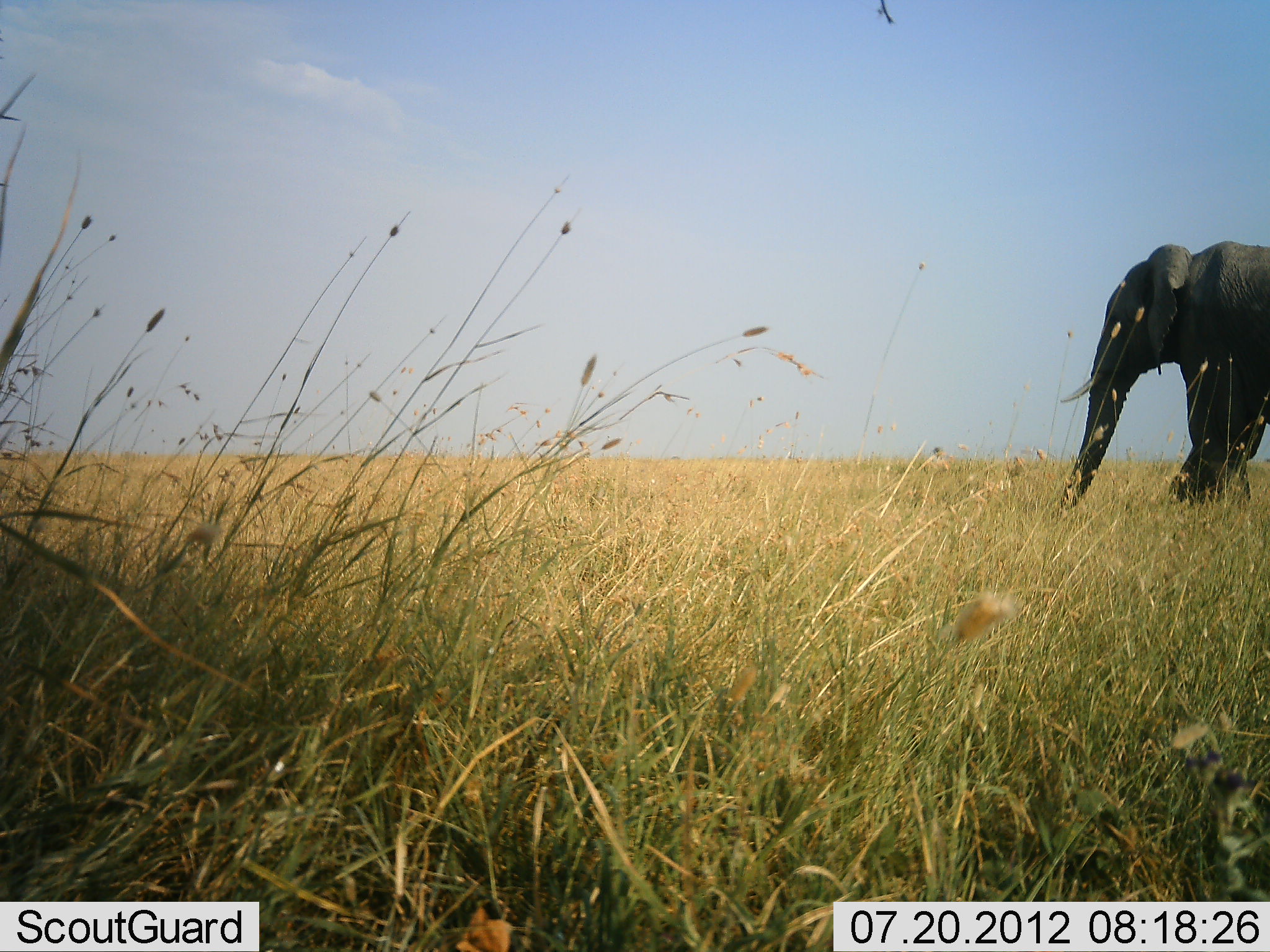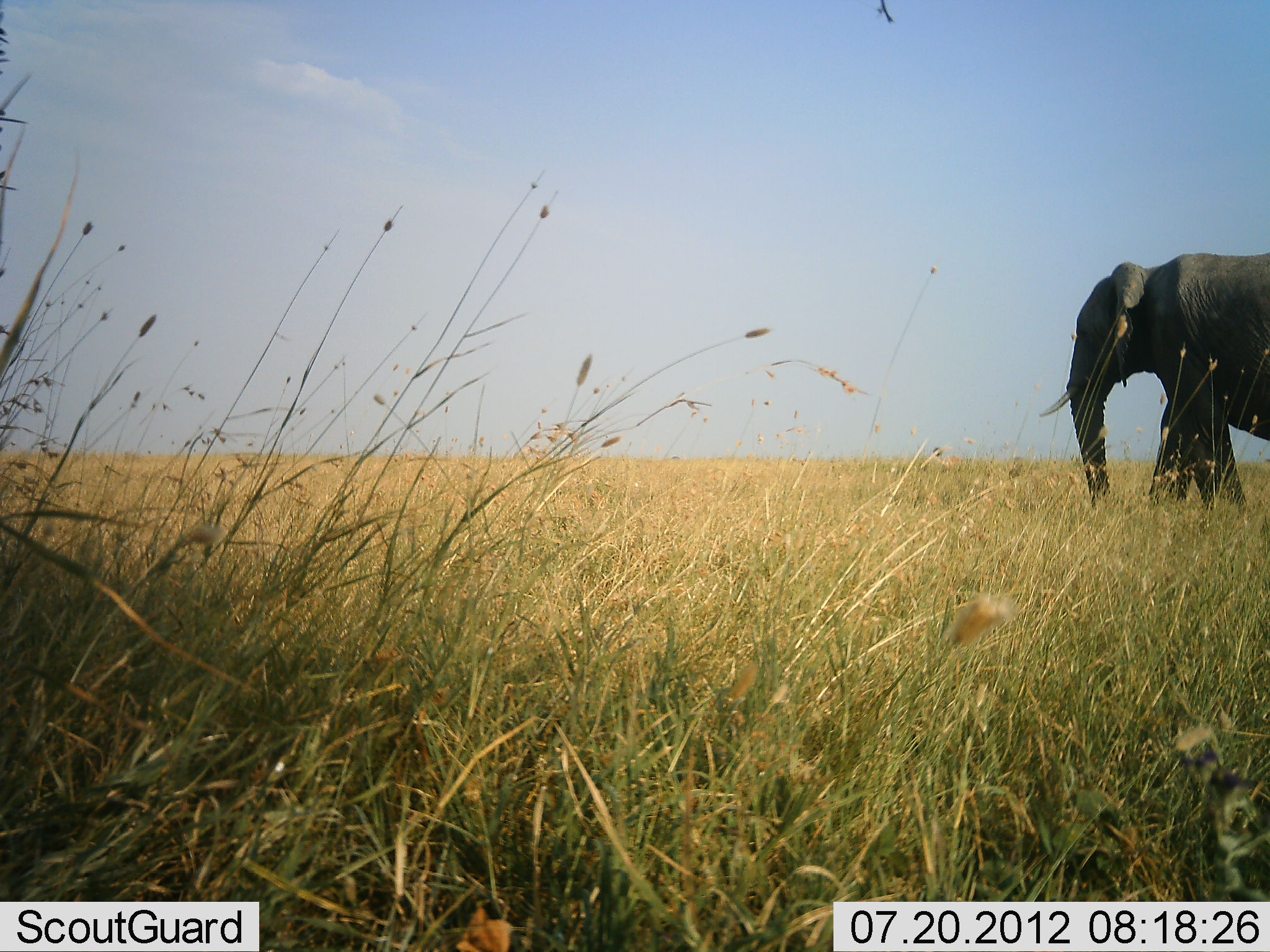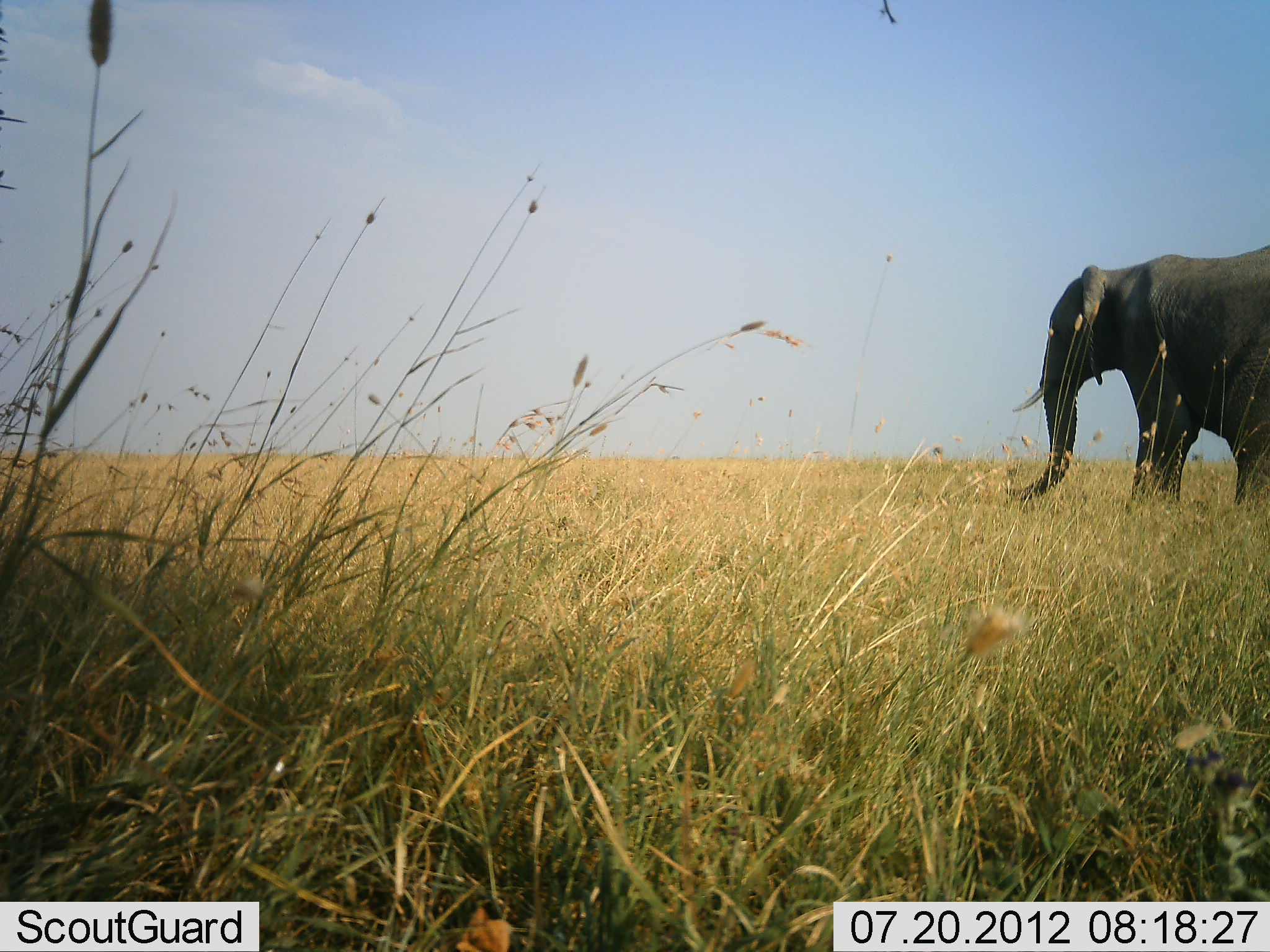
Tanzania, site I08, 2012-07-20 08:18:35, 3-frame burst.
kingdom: Animalia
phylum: Chordata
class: Mammalia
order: Proboscidea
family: Elephantidae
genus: Loxodonta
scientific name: Loxodonta africana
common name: african bush elephant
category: elephant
Elephant (african bush elephant) (Loxodonta africana), count 1. Behavior (volunteer vote fractions): standing 40%, resting 0%, moving 70%, interacting 0%. Young present (vote fraction): 0%. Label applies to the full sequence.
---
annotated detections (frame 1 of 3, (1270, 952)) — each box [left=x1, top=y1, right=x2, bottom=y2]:
animal: [left=1048, top=241, right=1270, bottom=522]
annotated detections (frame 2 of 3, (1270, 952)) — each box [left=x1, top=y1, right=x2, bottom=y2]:
animal: [left=1039, top=250, right=1270, bottom=509]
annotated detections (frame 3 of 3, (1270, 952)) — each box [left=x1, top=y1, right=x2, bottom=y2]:
animal: [left=1013, top=245, right=1270, bottom=520]